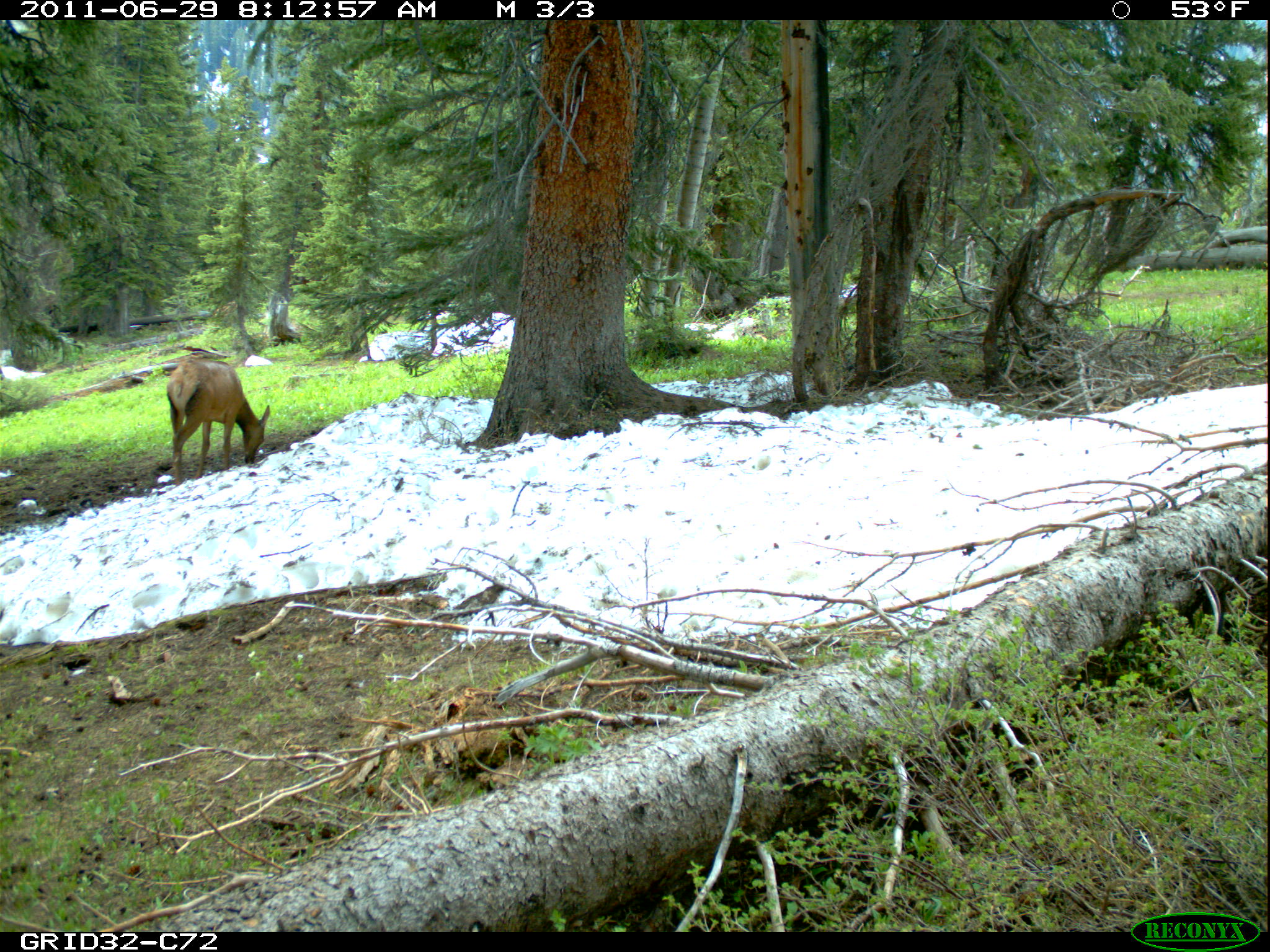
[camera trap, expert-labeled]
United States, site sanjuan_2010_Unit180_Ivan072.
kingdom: Animalia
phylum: Chordata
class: Mammalia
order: Artiodactyla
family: Cervidae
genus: Cervus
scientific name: Cervus elaphus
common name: red deer